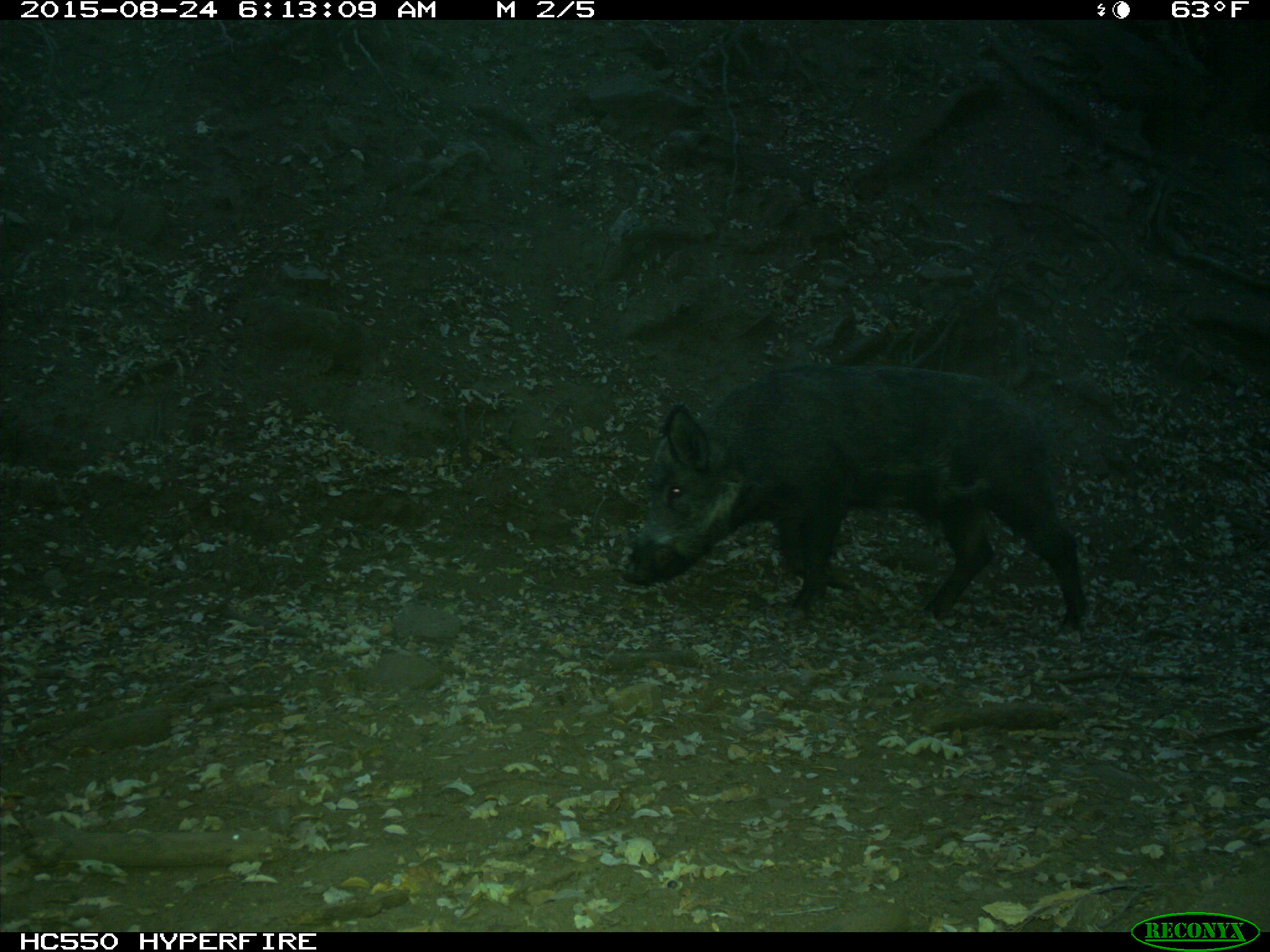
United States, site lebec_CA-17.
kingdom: Animalia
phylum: Chordata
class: Mammalia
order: Artiodactyla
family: Suidae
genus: Sus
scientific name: Sus scrofa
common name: wild boar